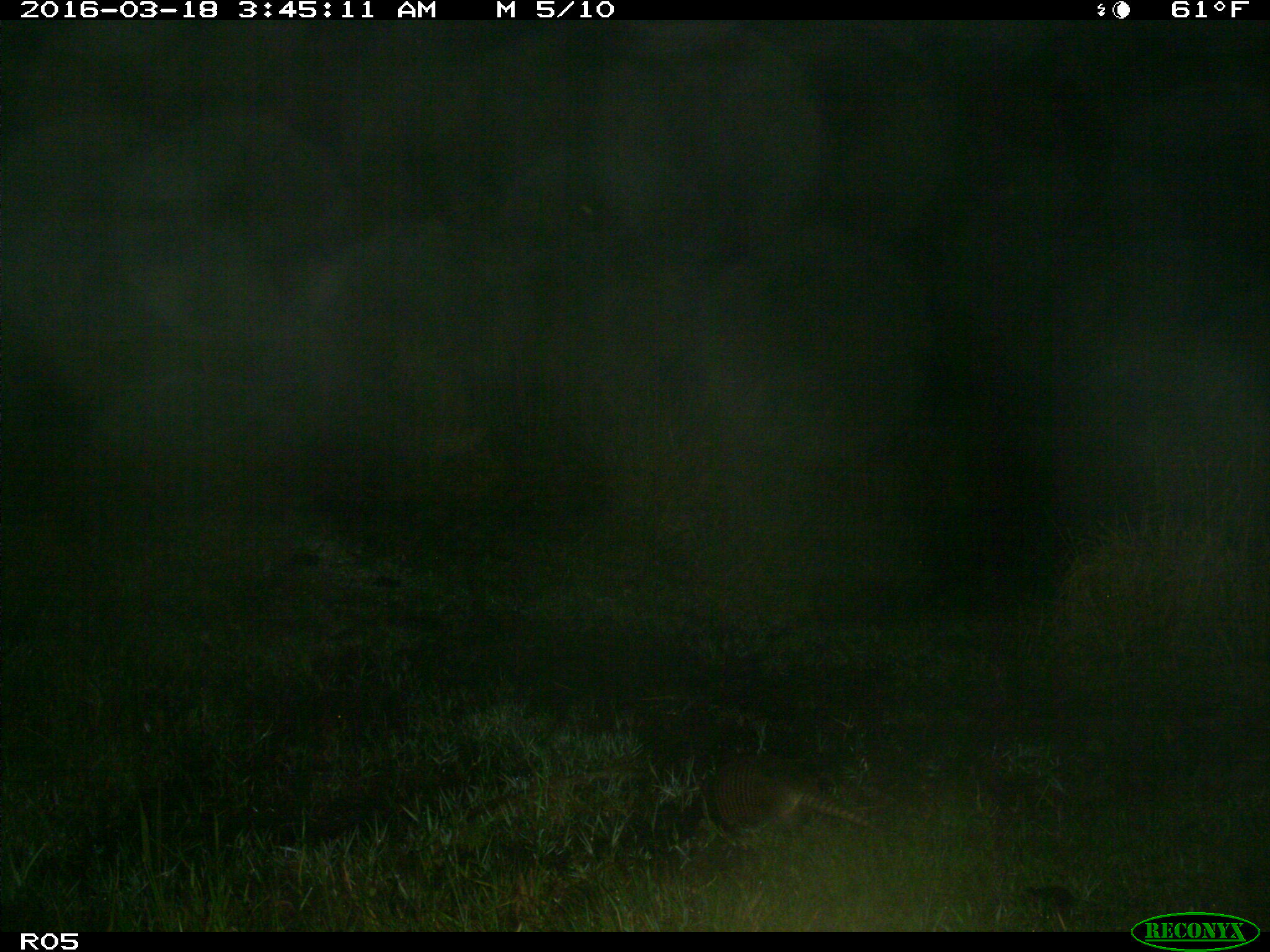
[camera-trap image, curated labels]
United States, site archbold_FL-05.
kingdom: Animalia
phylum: Chordata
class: Mammalia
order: Cingulata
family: Dasypodidae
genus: Dasypus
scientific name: Dasypus novemcinctus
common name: nine-banded armadillo